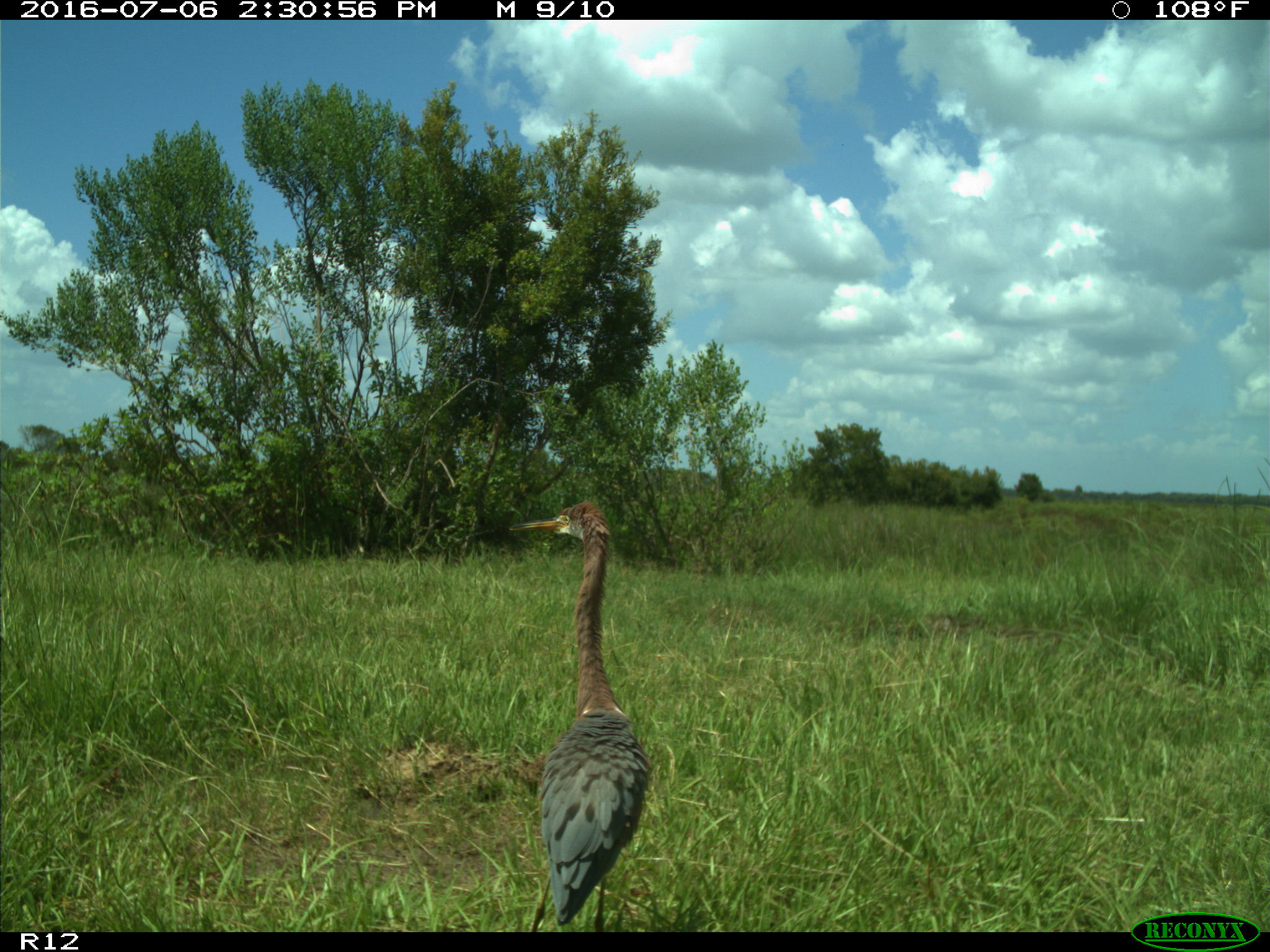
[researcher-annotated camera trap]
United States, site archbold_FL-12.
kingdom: Animalia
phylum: Chordata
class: Aves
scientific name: Aves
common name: birds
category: unidentified bird